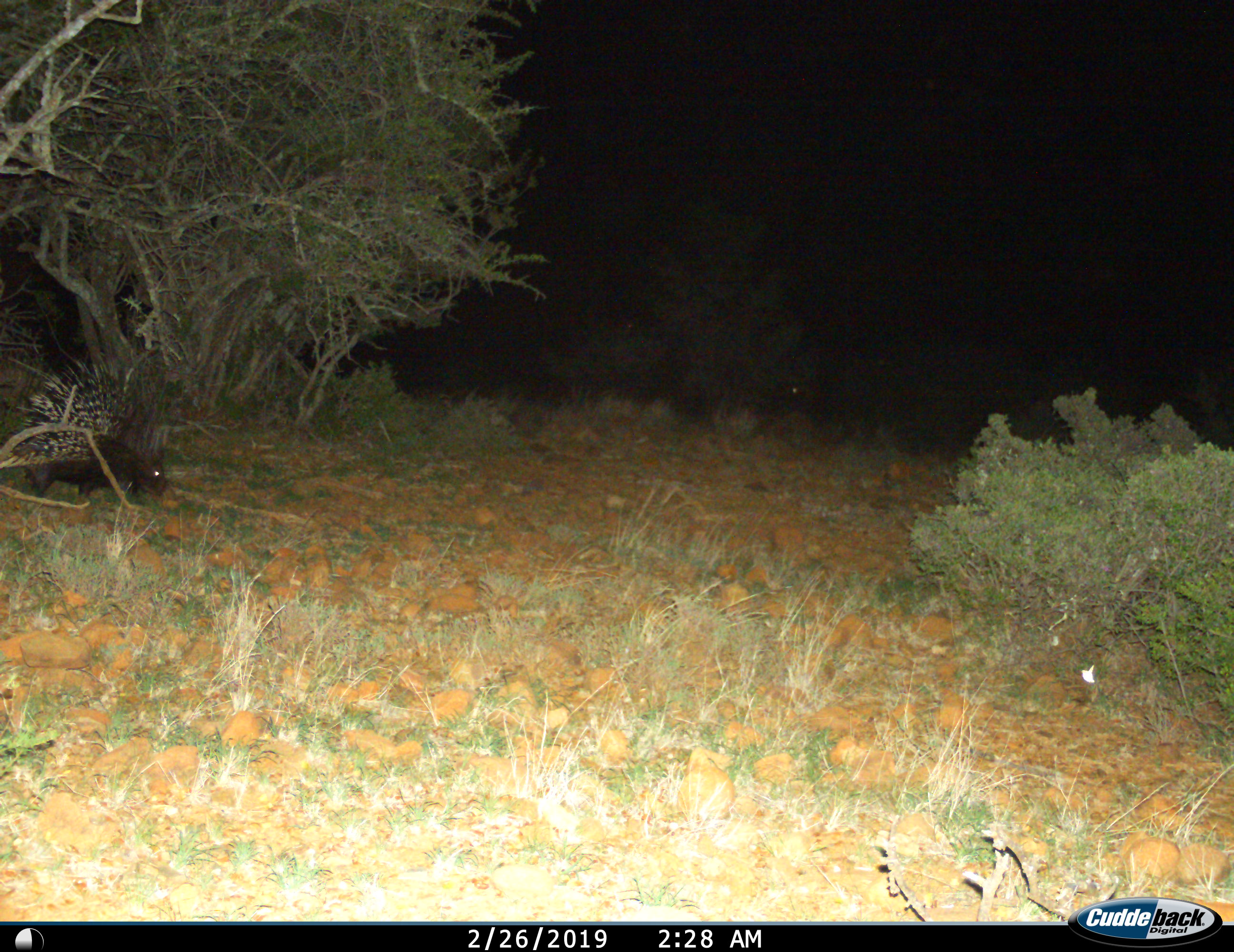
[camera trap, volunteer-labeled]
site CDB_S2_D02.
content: unidentified animal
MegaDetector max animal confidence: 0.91